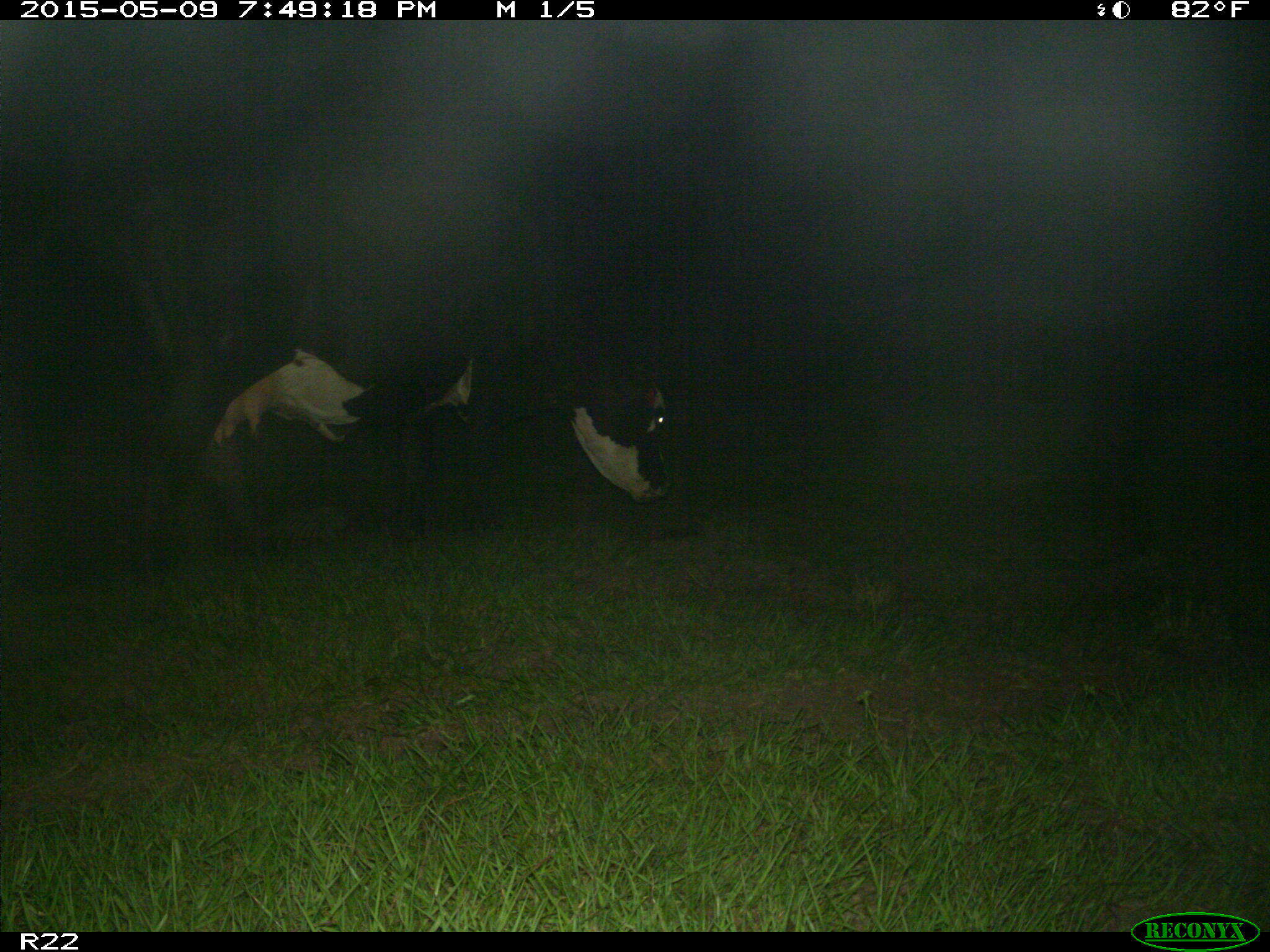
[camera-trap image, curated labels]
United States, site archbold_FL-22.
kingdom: Animalia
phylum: Chordata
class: Mammalia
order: Artiodactyla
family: Bovidae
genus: Bos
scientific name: Bos taurus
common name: domestic cow